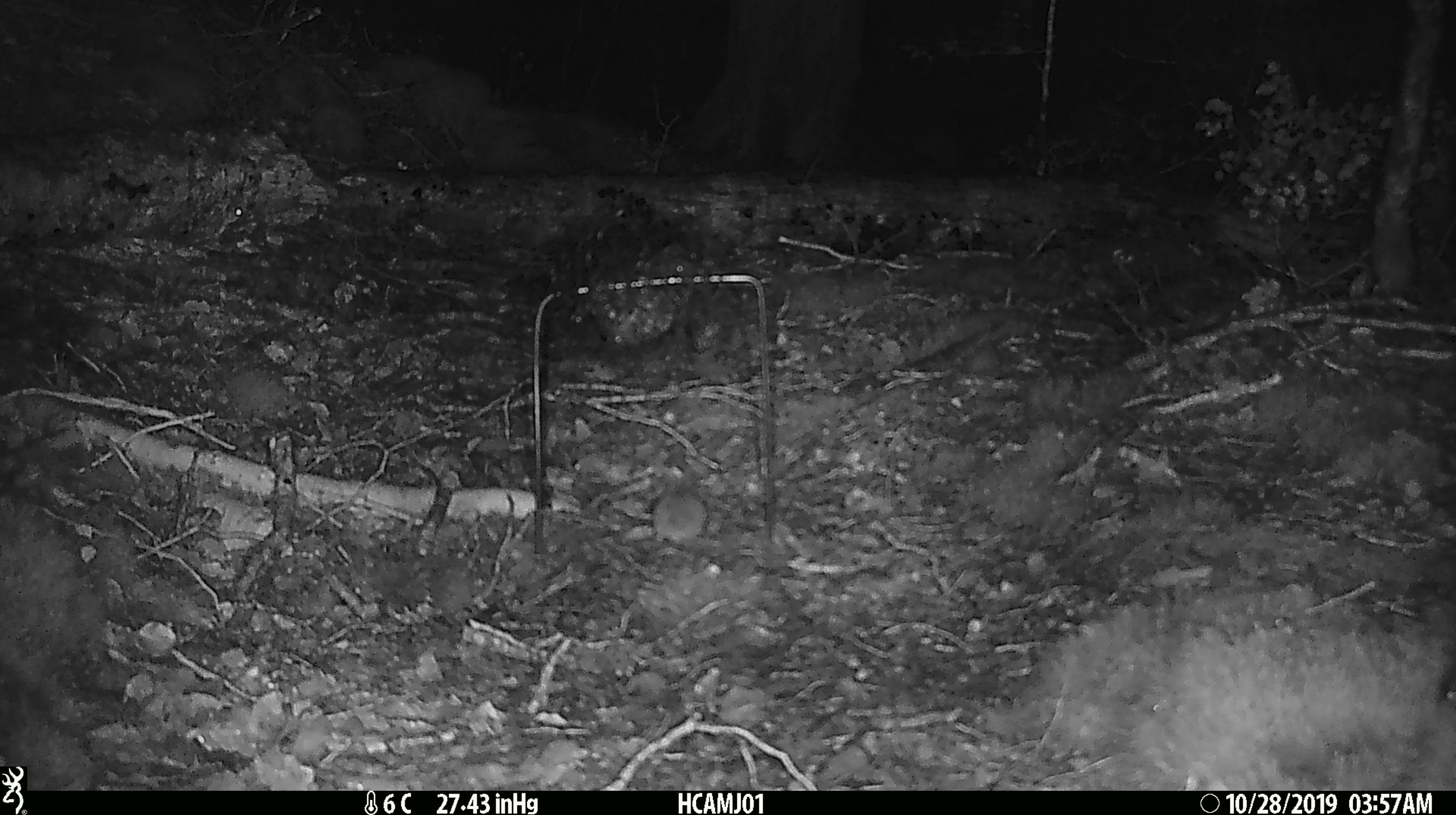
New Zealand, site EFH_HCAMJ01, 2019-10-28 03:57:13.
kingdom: Animalia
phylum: Chordata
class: Mammalia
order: Rodentia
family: Muridae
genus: Mus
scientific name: Mus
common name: mouse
Mouse (Mus).